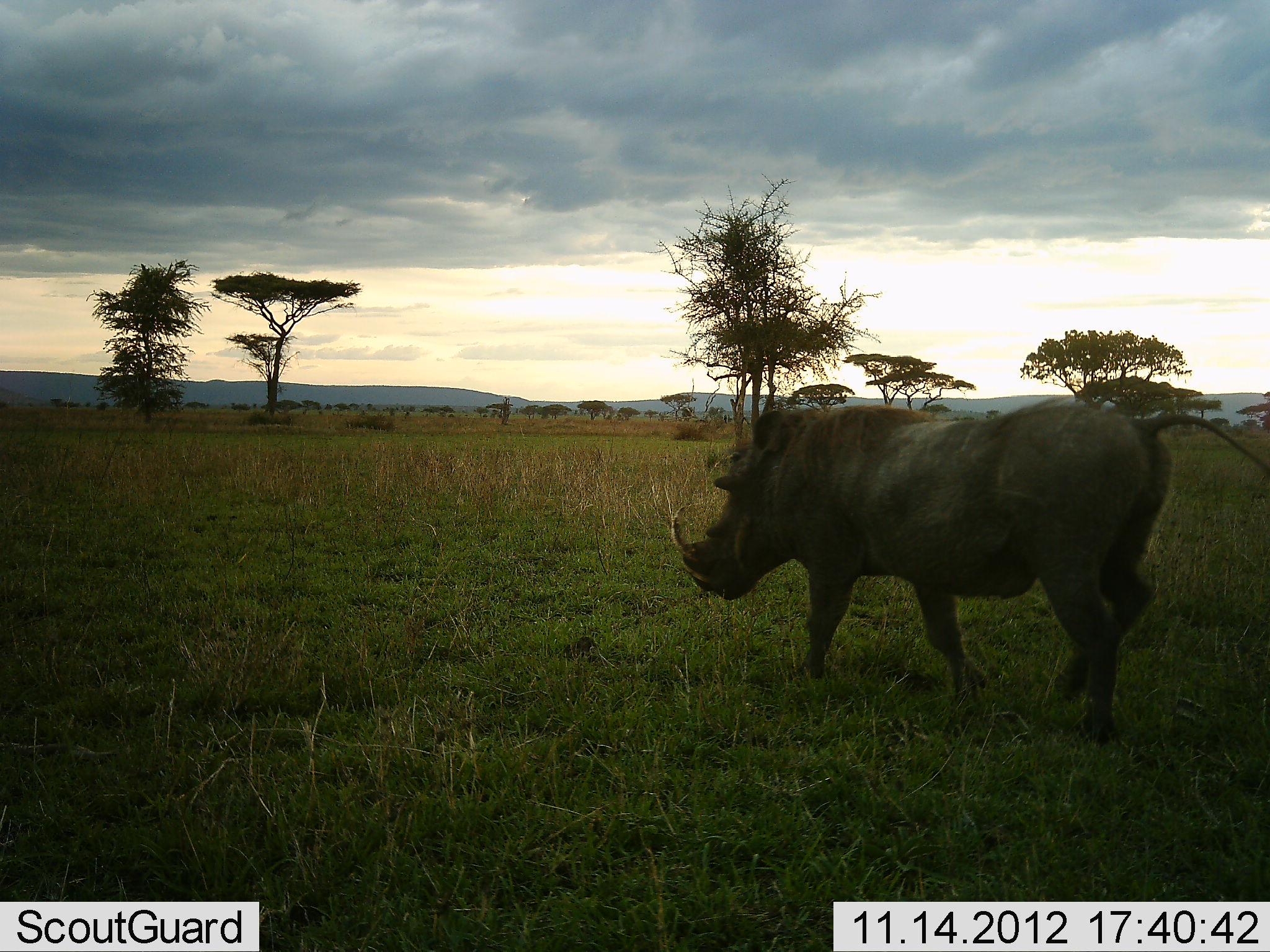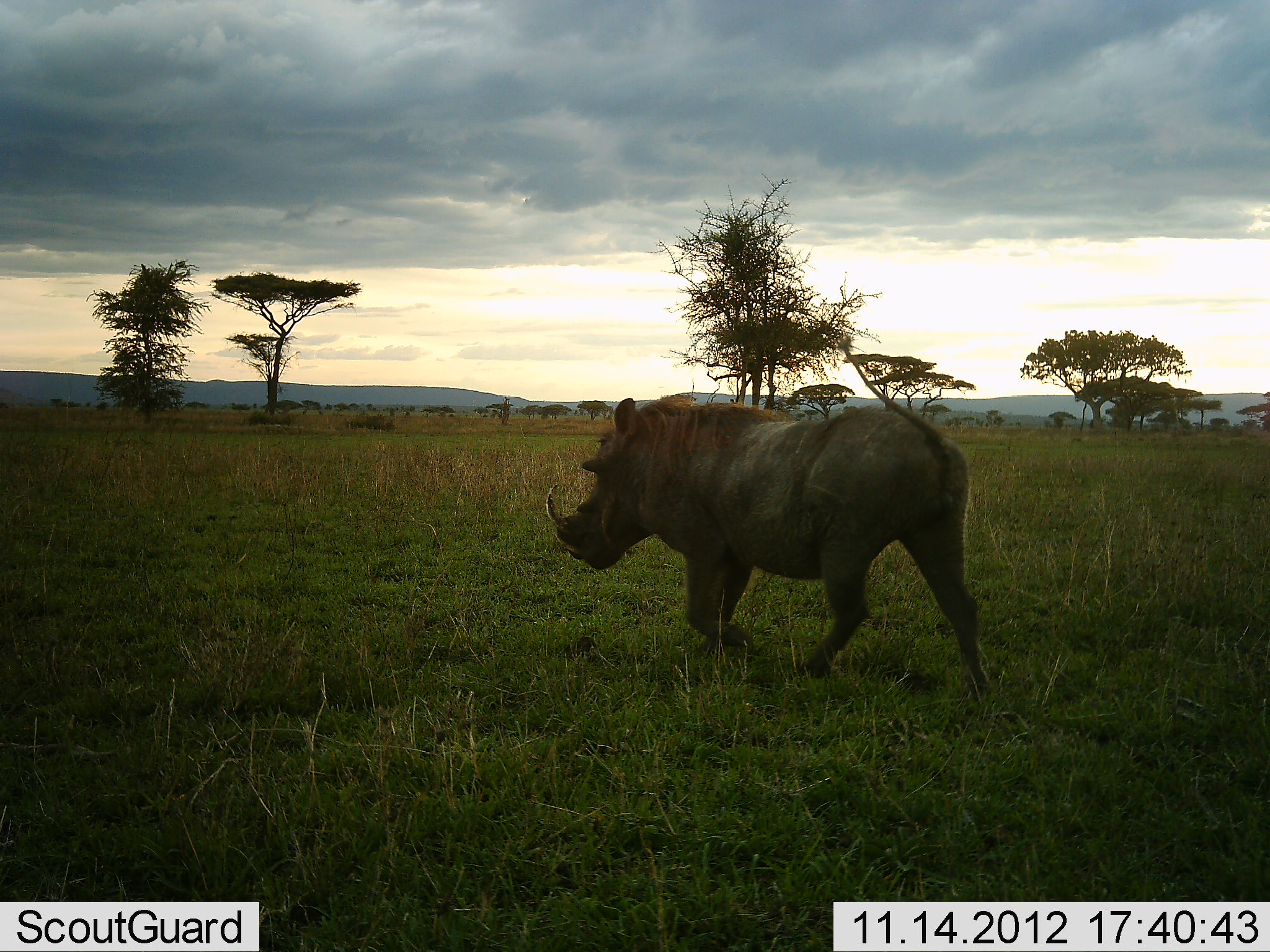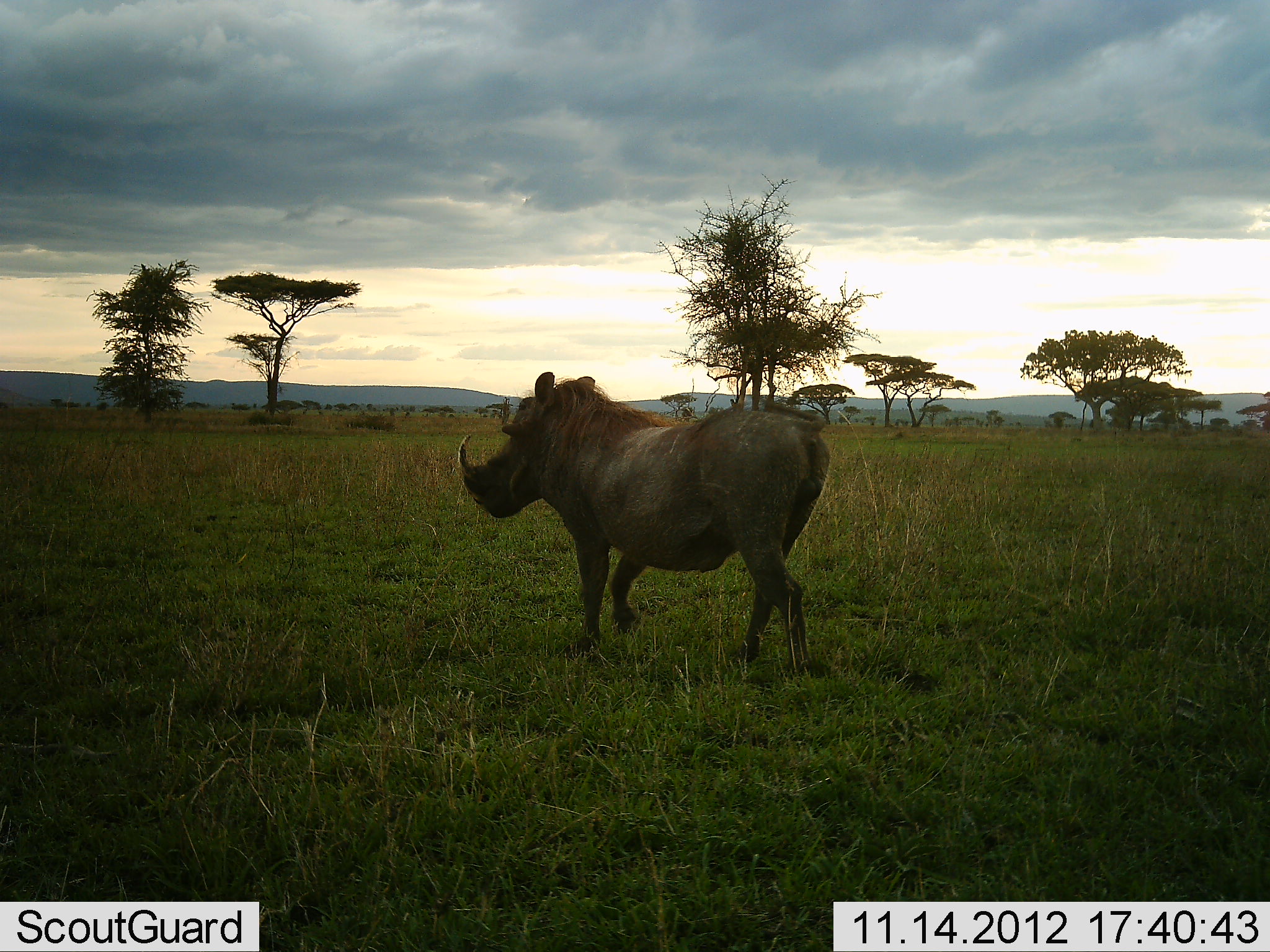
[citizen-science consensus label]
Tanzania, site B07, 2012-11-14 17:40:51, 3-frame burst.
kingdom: Animalia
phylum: Chordata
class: Mammalia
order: Artiodactyla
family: Suidae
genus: Phacochoerus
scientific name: Phacochoerus africanus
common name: warthog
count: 1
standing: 0%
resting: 0%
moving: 100%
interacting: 0%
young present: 0%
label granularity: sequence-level